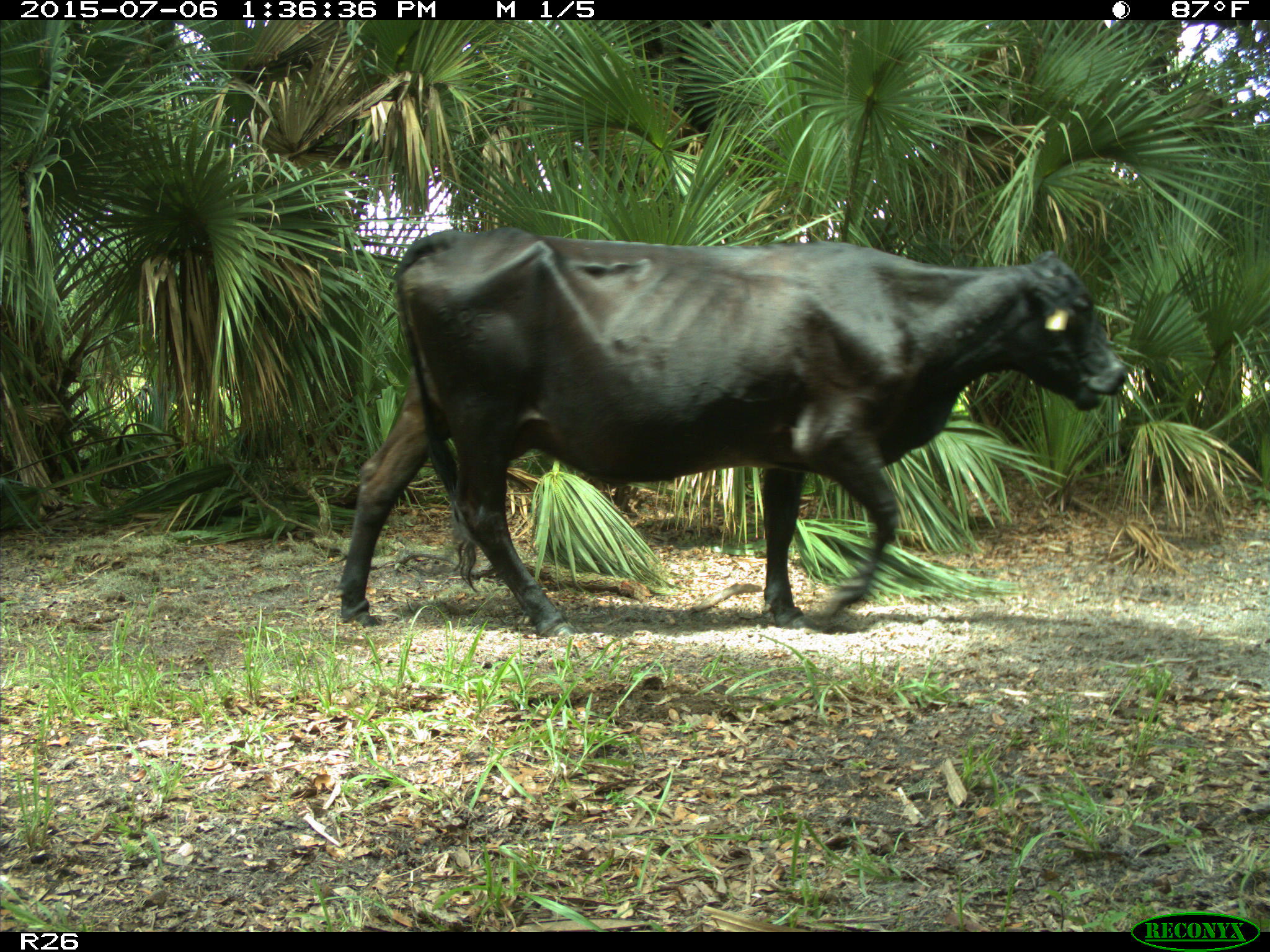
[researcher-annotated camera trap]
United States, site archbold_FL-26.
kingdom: Animalia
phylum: Chordata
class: Mammalia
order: Artiodactyla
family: Bovidae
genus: Bos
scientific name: Bos taurus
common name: domestic cow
Bos taurus (domestic cow).